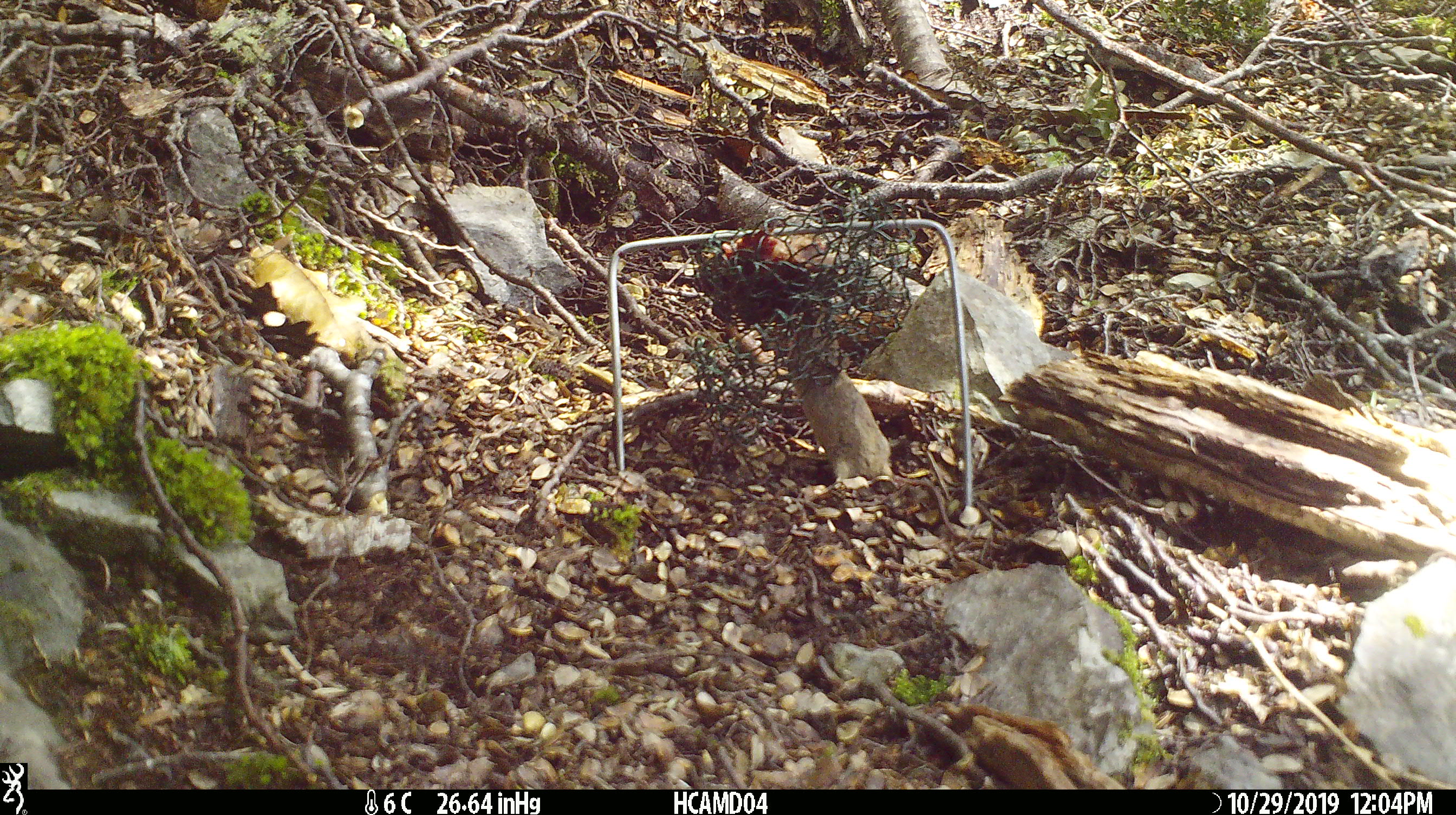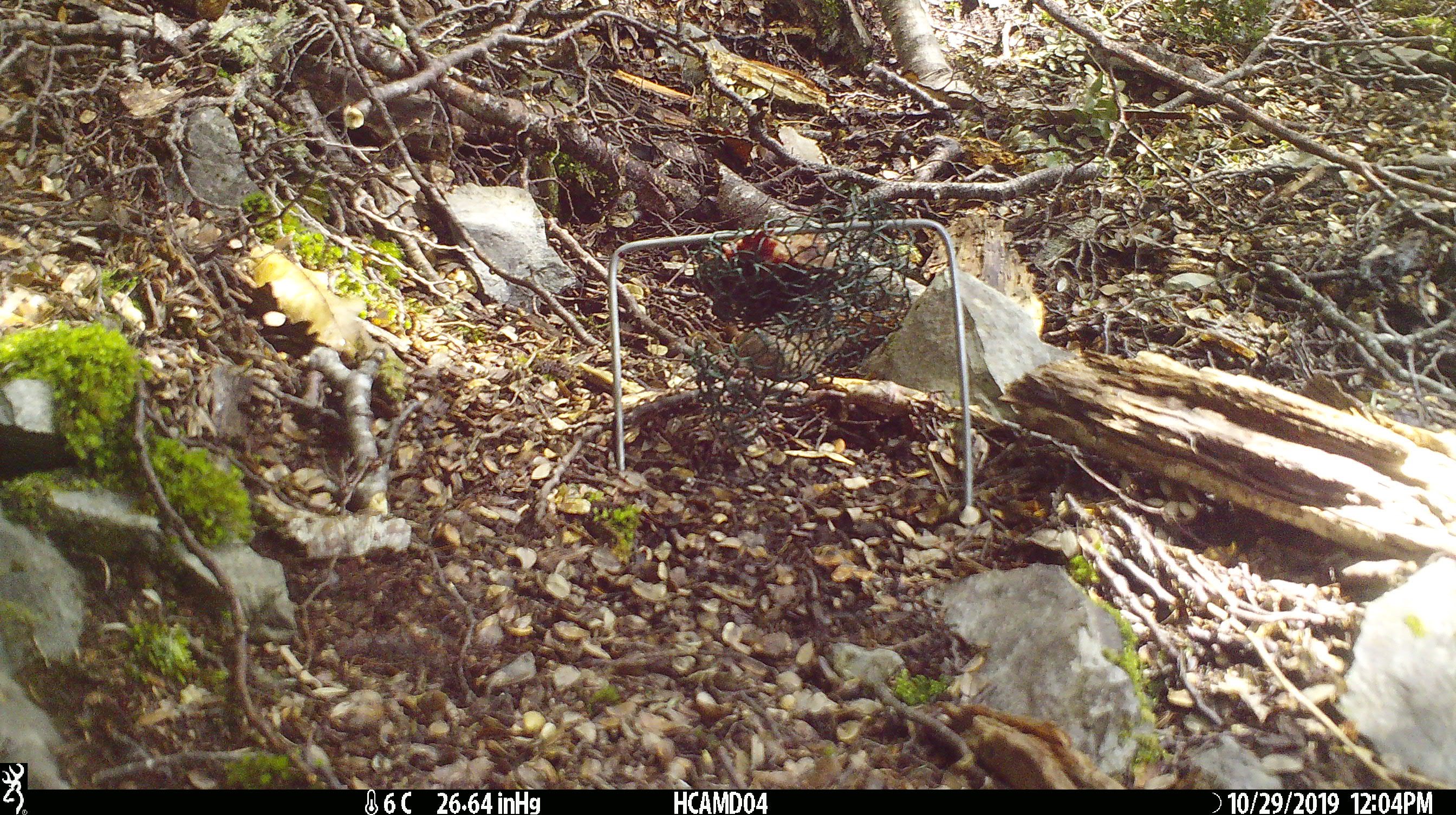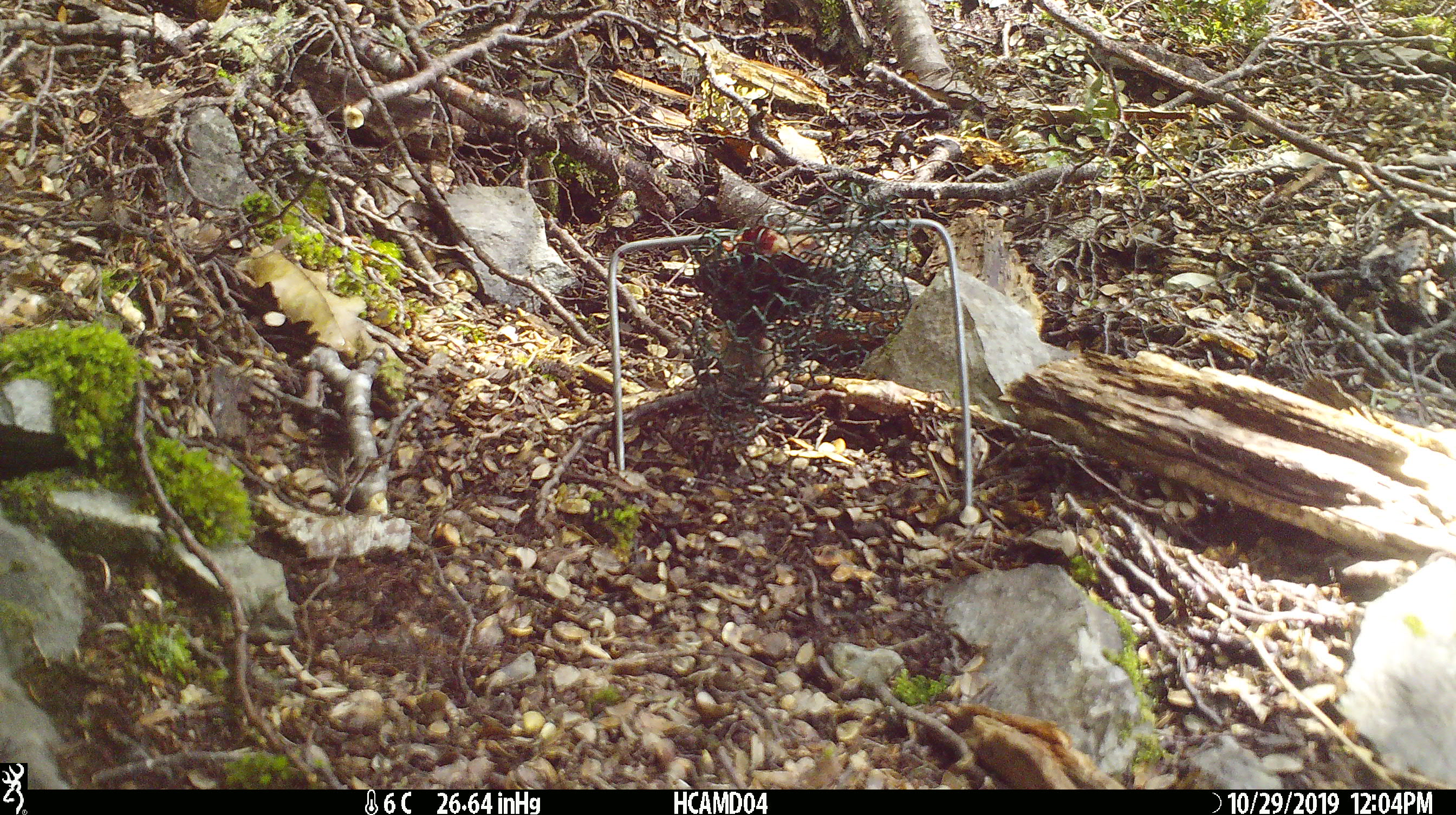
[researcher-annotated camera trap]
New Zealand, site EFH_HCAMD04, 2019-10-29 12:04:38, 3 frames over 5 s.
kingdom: Animalia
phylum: Chordata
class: Mammalia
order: Rodentia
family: Muridae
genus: Mus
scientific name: Mus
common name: mouse